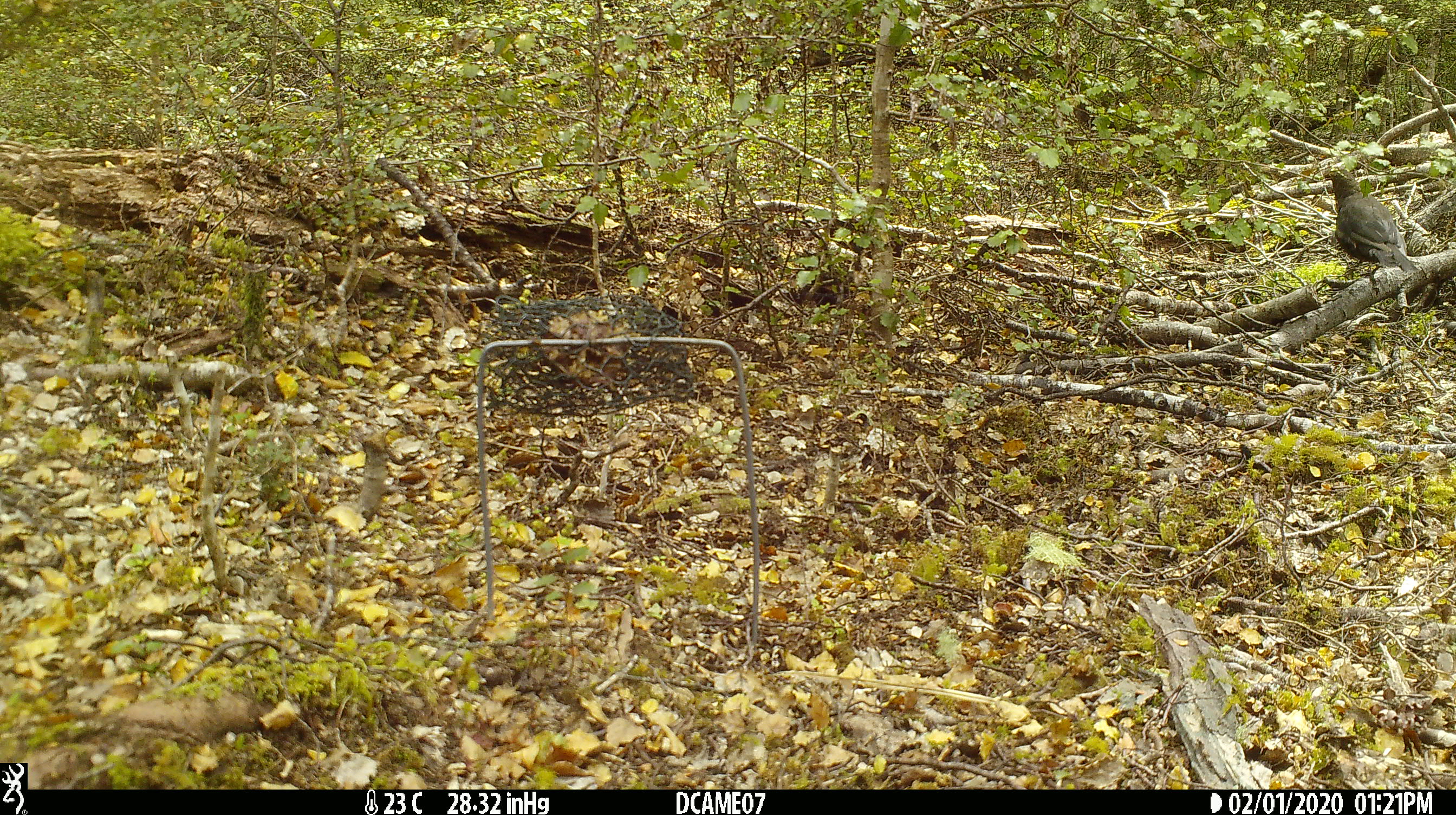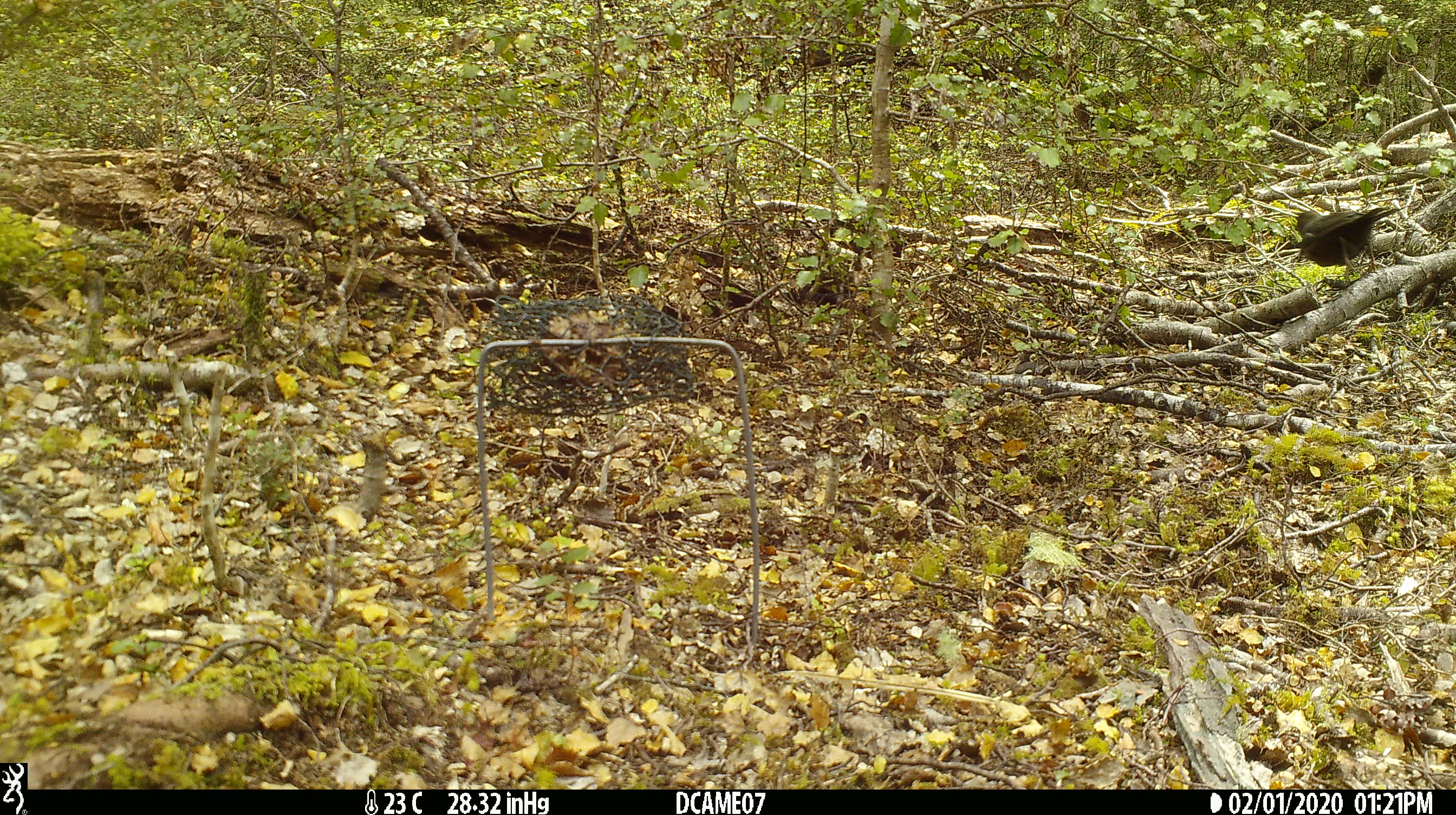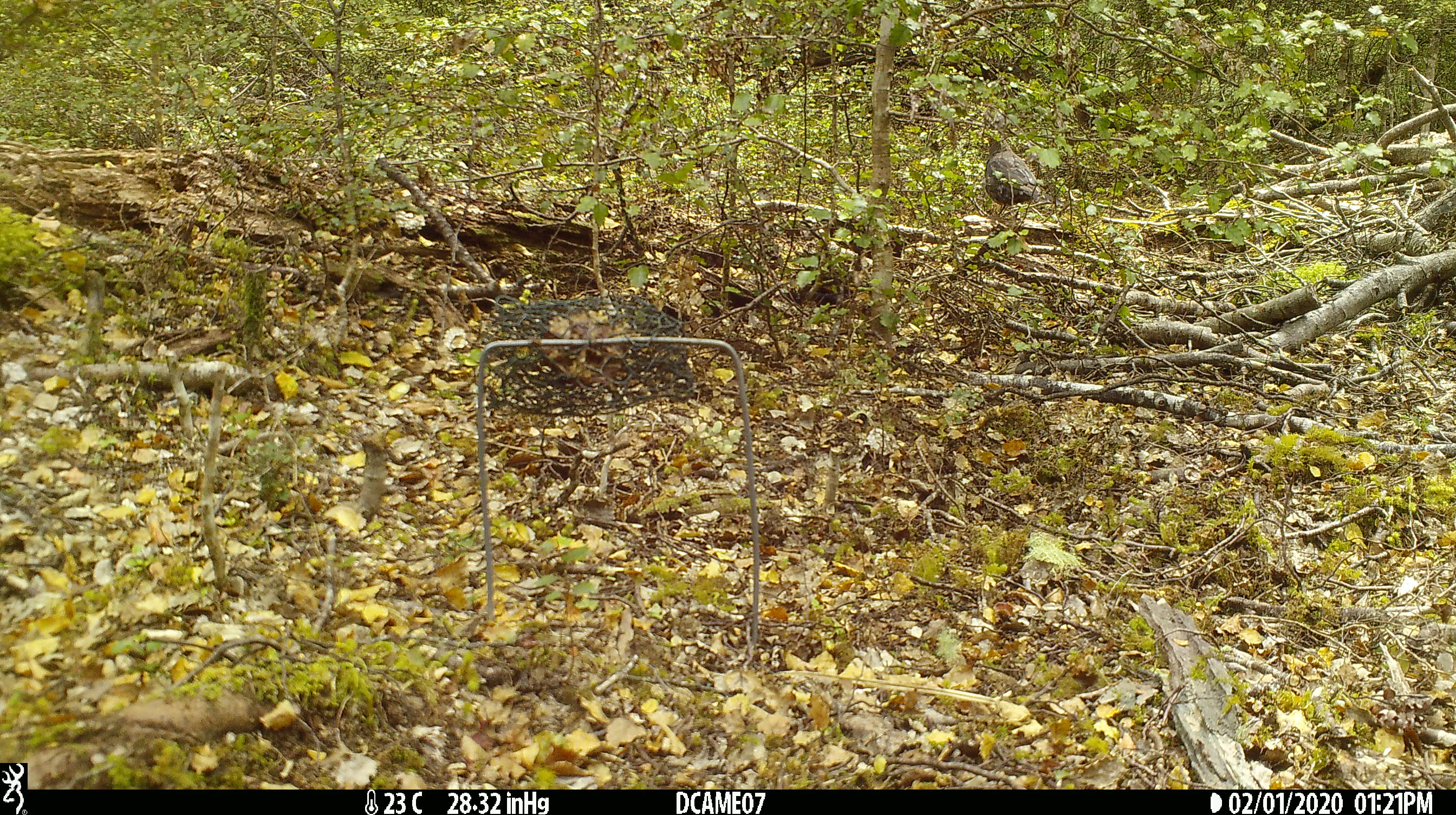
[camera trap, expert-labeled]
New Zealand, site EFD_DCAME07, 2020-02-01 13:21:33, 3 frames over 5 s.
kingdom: Animalia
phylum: Chordata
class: Aves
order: Passeriformes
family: Turdidae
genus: Turdus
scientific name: Turdus merula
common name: eurasian blackbird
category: blackbird